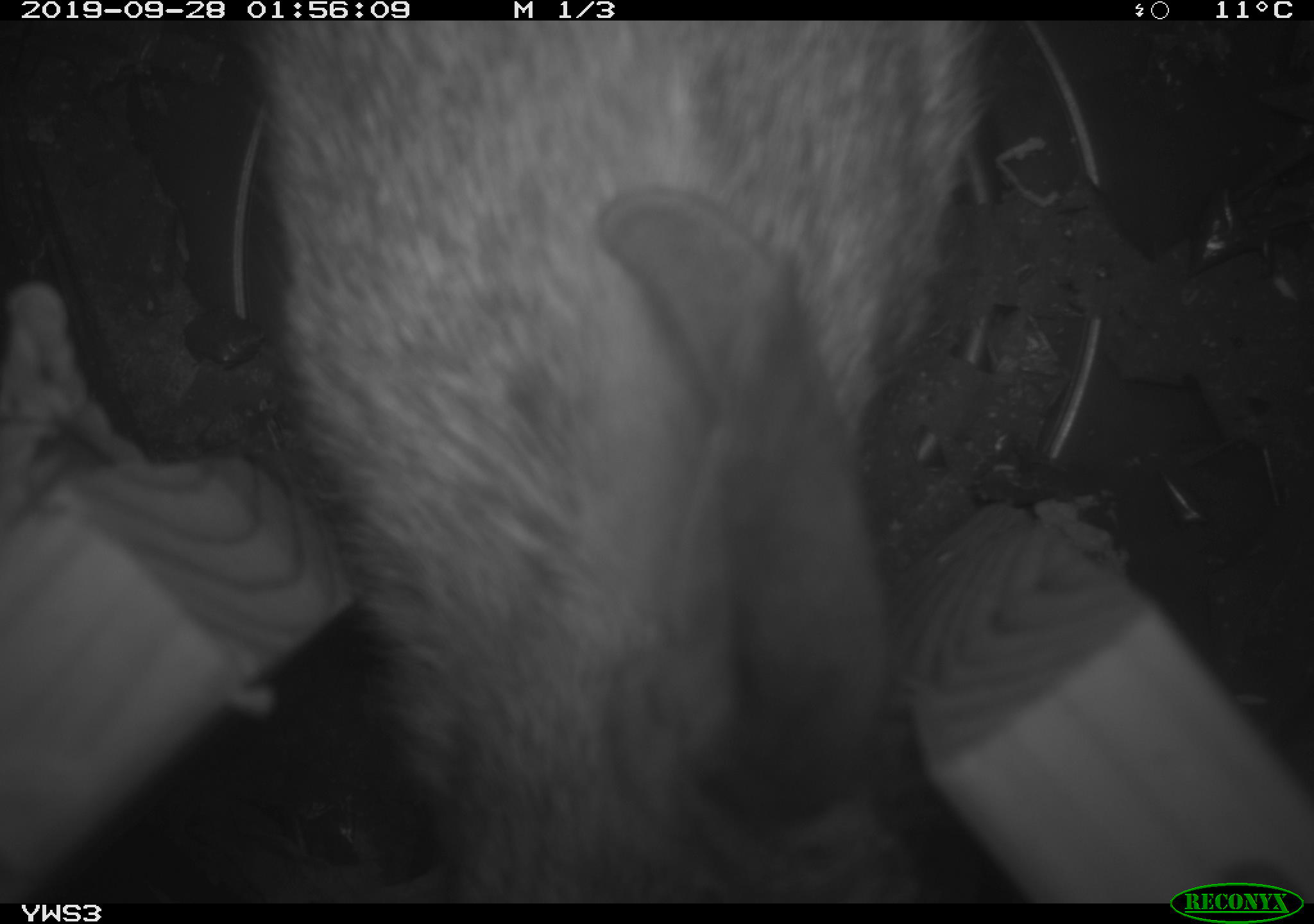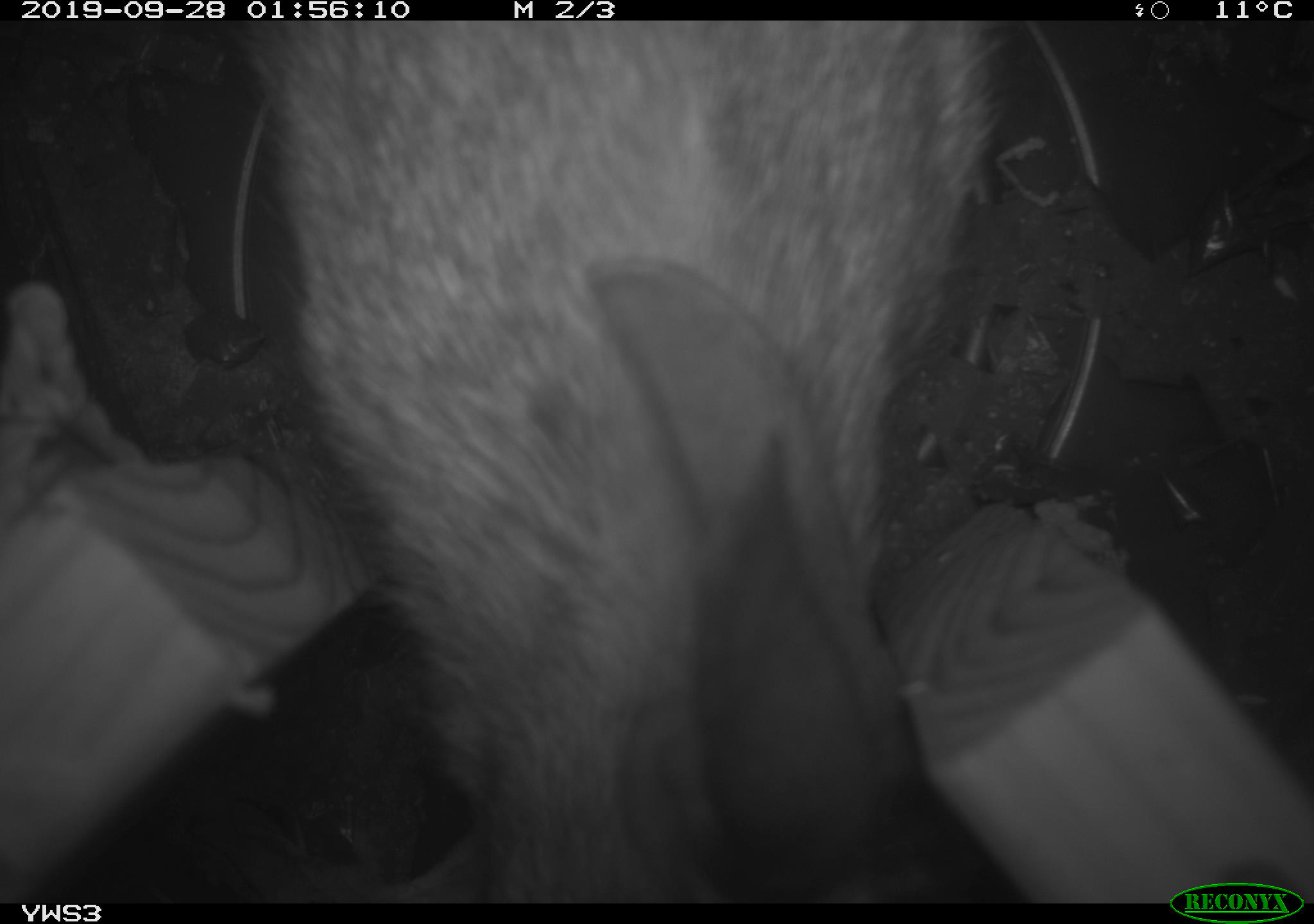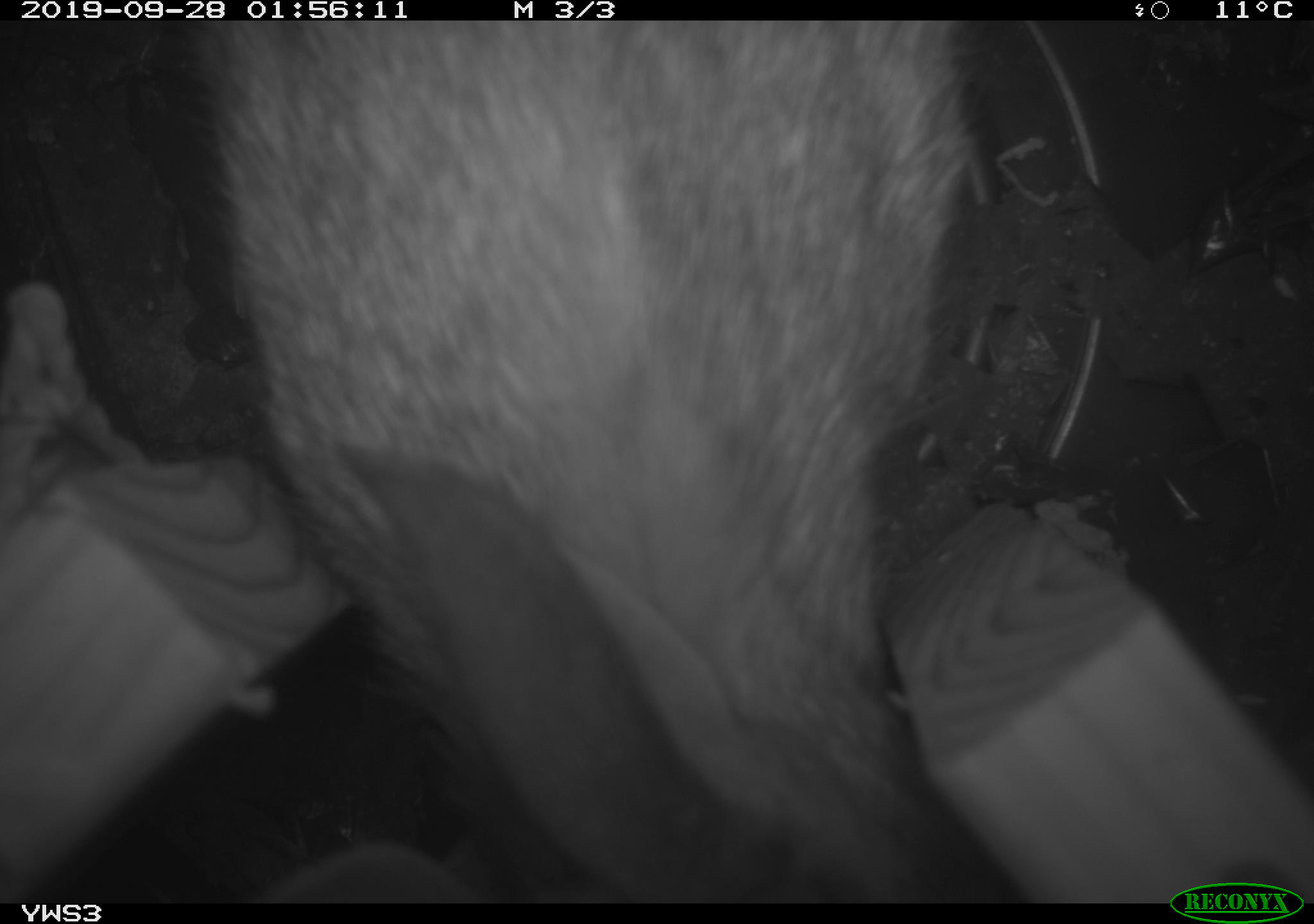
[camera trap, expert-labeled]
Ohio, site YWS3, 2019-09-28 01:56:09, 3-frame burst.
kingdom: Animalia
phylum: Chordata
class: Mammalia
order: Lagomorpha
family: Leporidae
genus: Sylvilagus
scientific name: Sylvilagus floridanus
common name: eastern cottontail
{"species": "eastern cottontail (Sylvilagus floridanus)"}